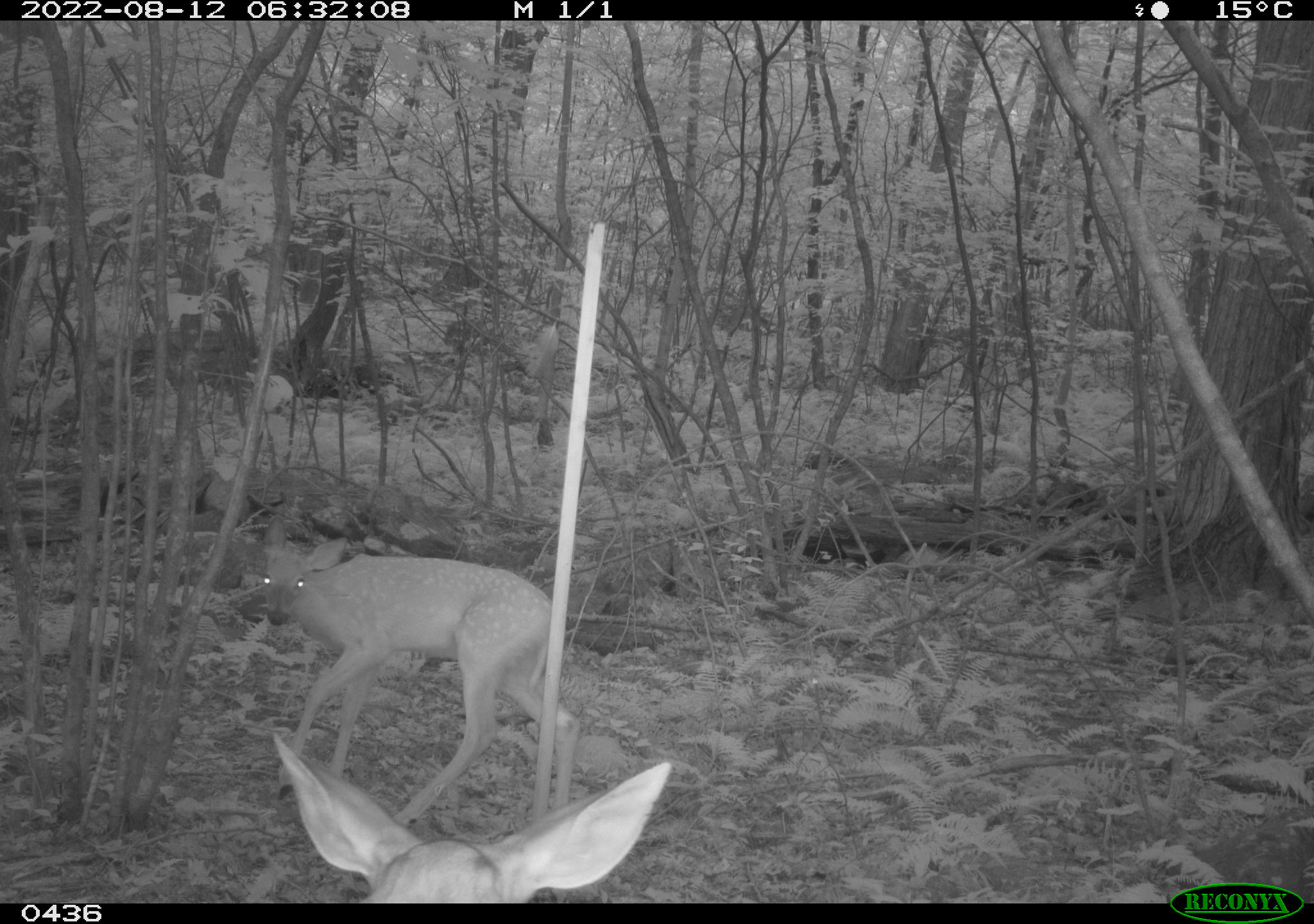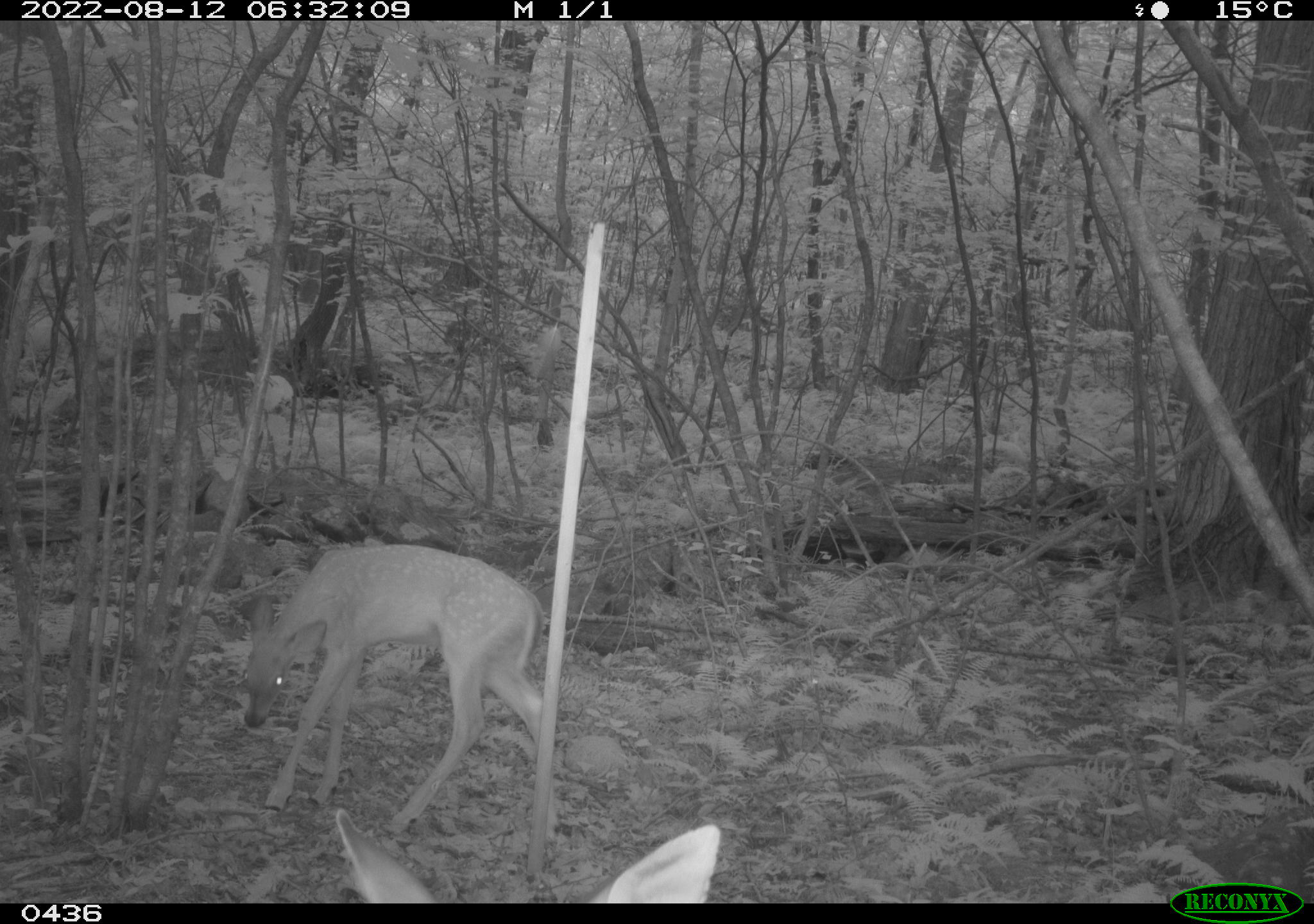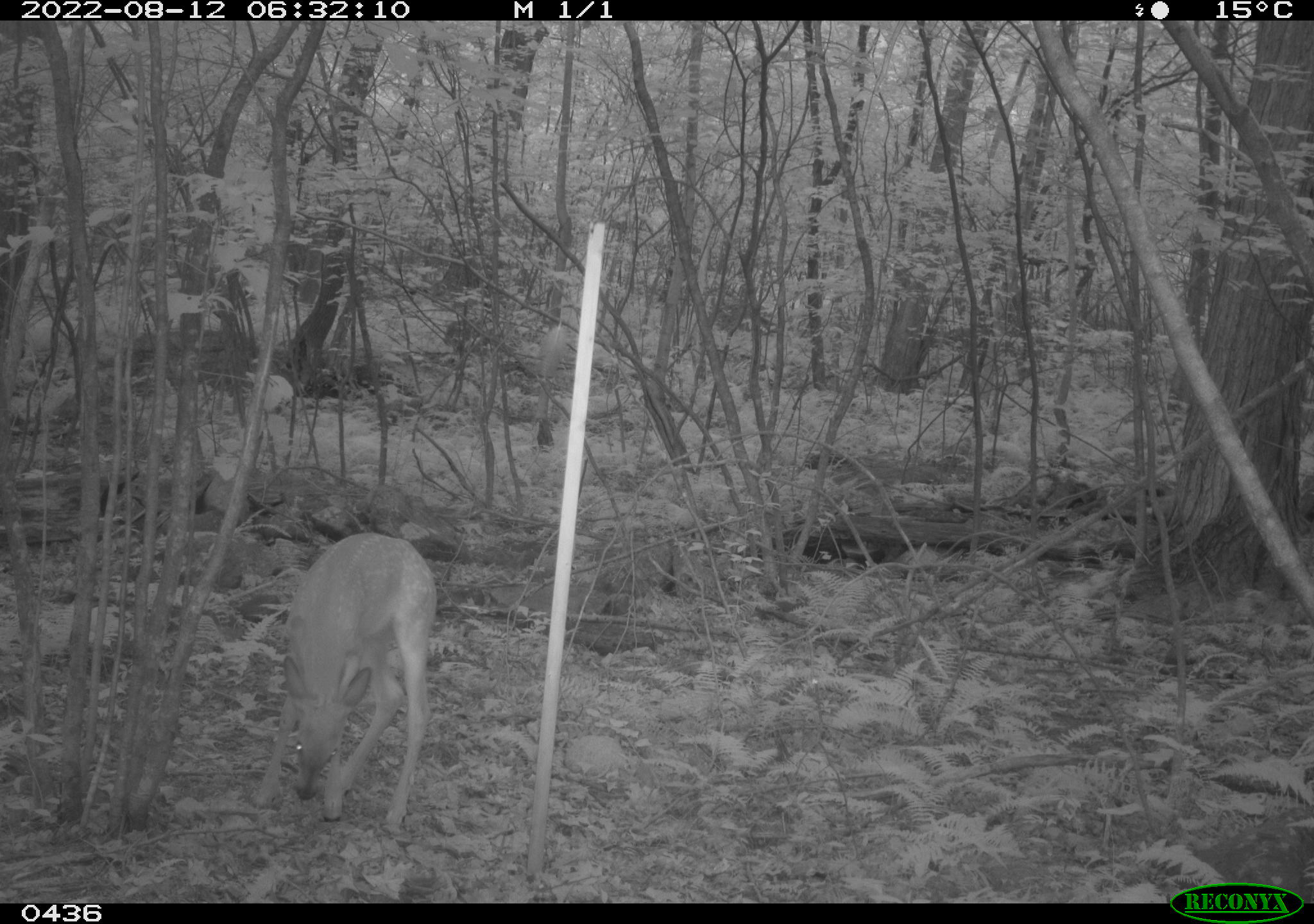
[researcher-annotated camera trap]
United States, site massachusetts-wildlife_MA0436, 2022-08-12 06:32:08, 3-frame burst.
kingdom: Animalia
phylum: Chordata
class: Mammalia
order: Artiodactyla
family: Cervidae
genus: Odocoileus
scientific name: Odocoileus virginianus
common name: white-tailed deer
White-tailed deer (Odocoileus virginianus).